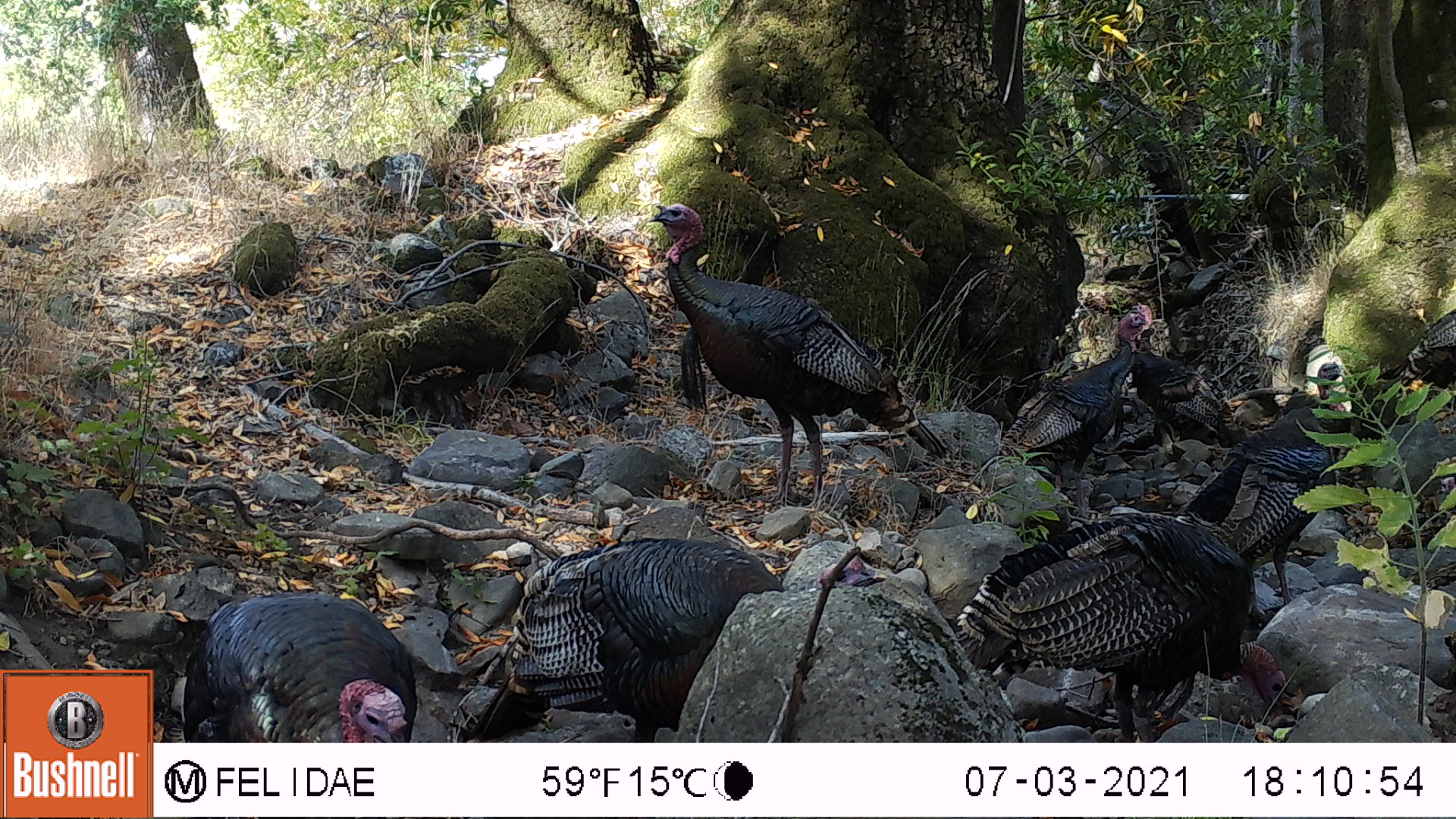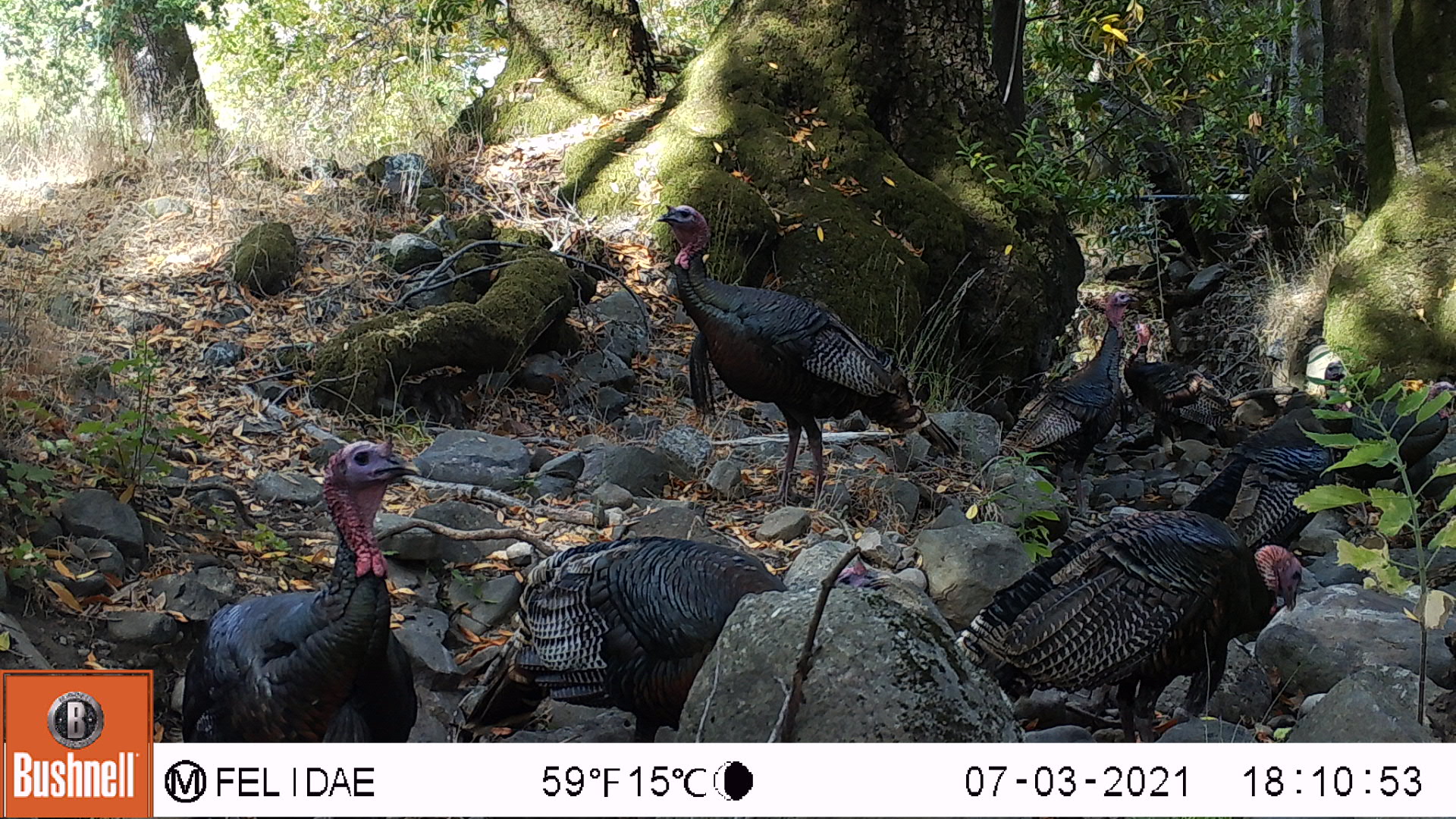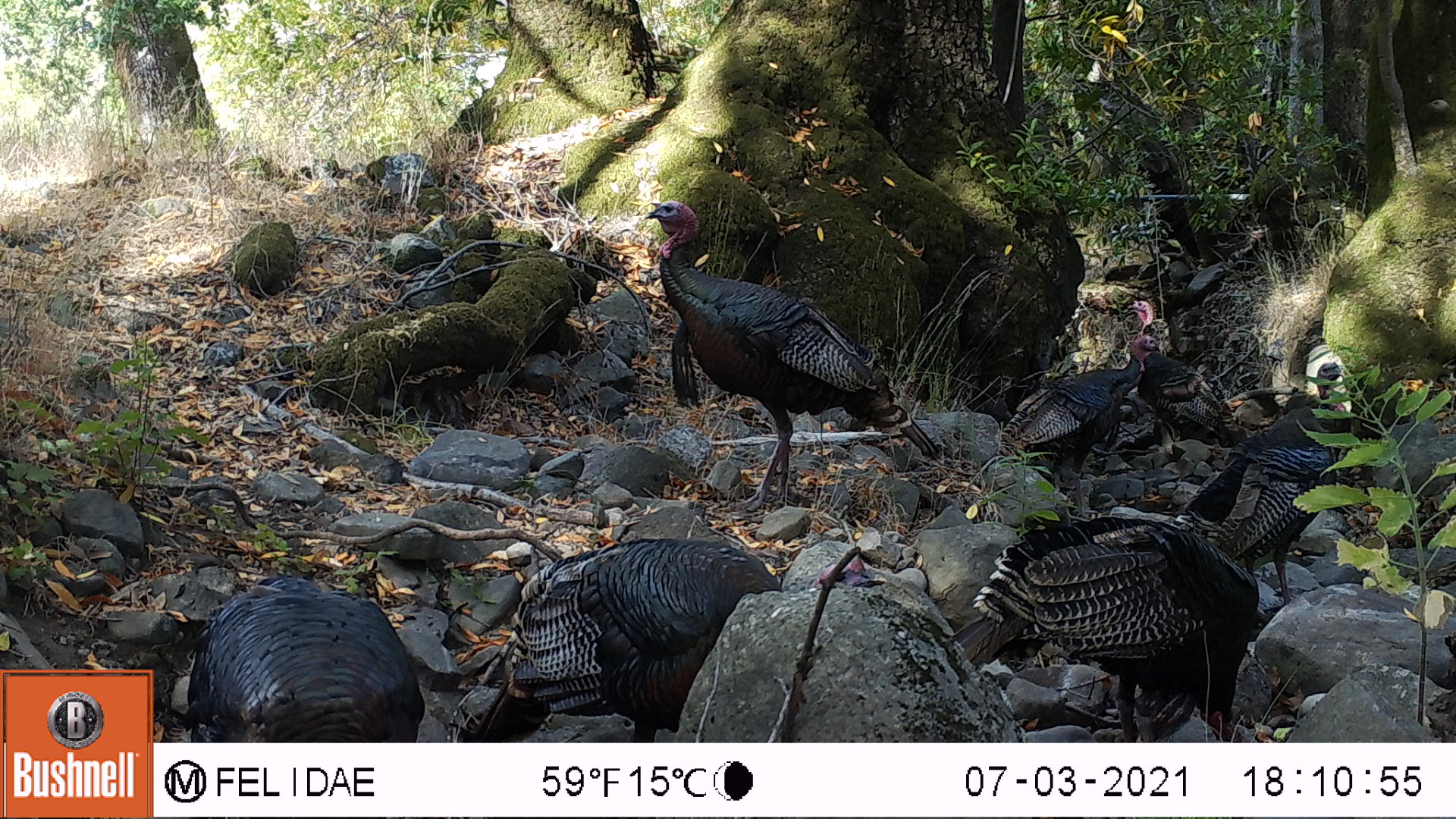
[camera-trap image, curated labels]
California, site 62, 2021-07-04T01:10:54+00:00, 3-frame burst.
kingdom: Animalia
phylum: Chordata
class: Aves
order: Galliformes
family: Phasianidae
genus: Meleagris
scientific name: Meleagris gallopavo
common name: turkey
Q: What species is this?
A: Turkey (Meleagris gallopavo).